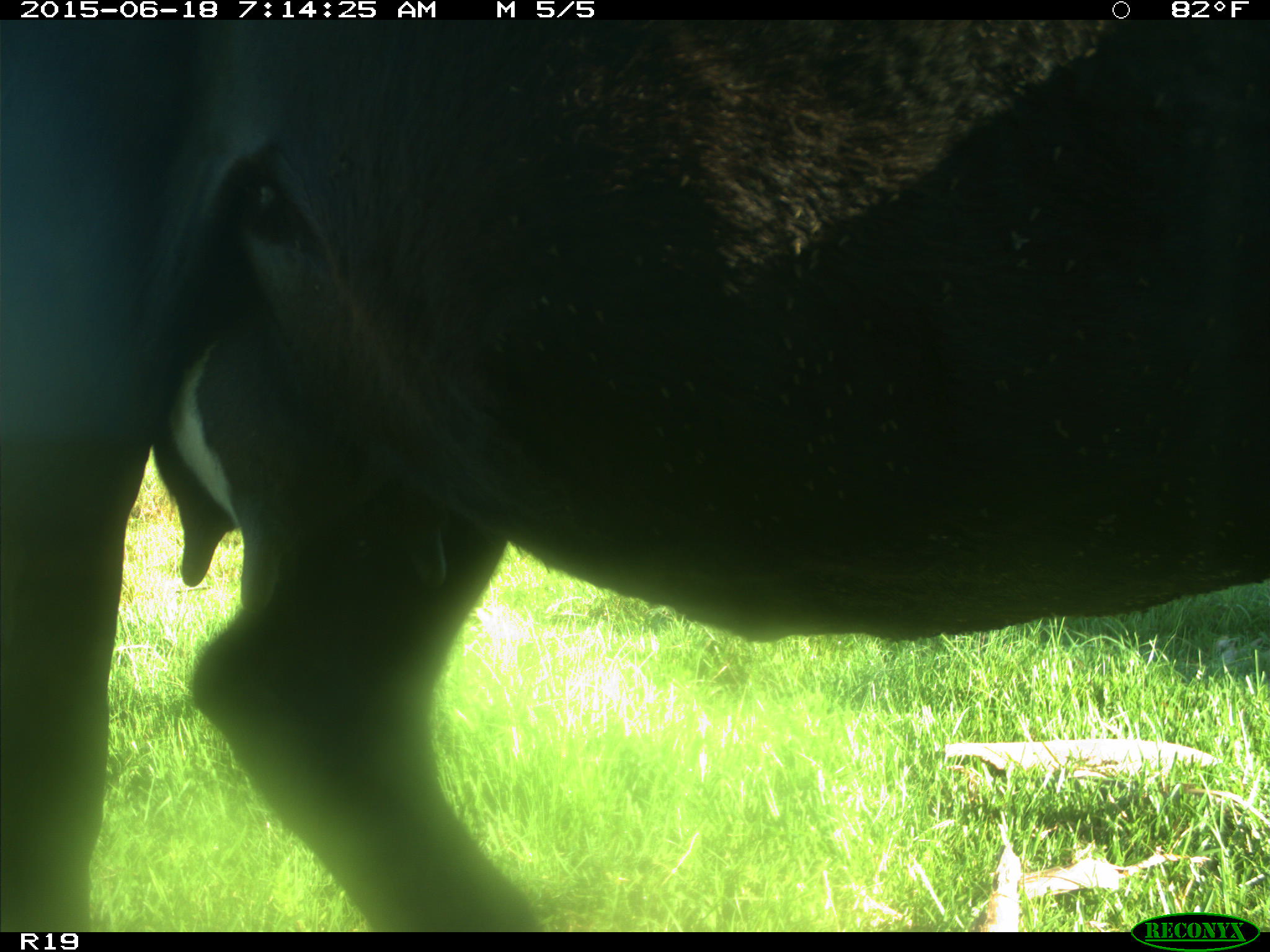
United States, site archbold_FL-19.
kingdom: Animalia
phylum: Chordata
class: Mammalia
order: Artiodactyla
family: Bovidae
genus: Bos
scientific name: Bos taurus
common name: domestic cow